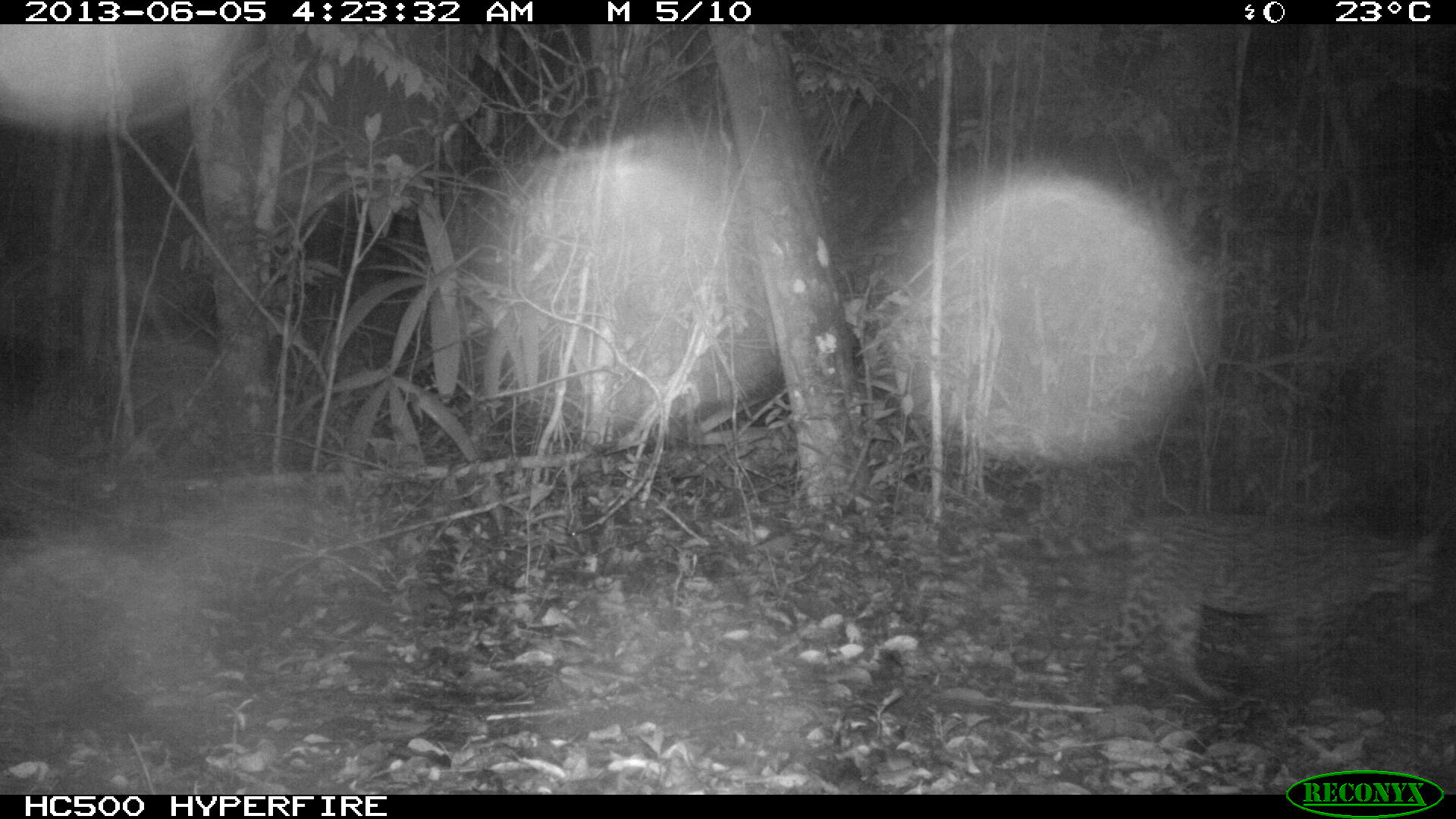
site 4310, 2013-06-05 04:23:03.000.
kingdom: Animalia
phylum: Chordata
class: Mammalia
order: Carnivora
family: Felidae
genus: Leopardus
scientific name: Leopardus pardalis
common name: ocelot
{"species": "Leopardus pardalis (ocelot)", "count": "1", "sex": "female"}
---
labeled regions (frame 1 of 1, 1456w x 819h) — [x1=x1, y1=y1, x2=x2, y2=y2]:
leopardus pardalis: [x1=993, y1=514, x2=1440, y2=698]